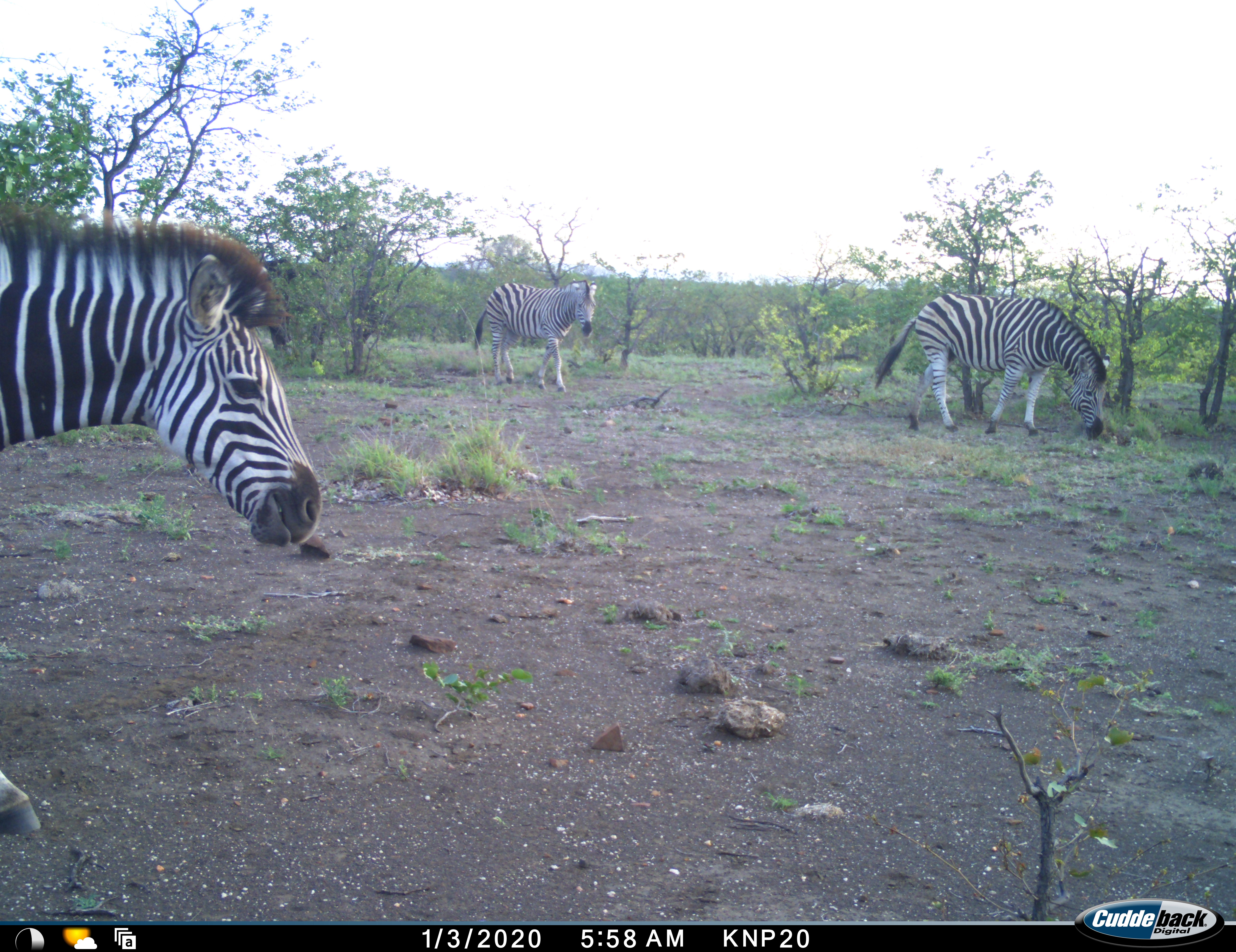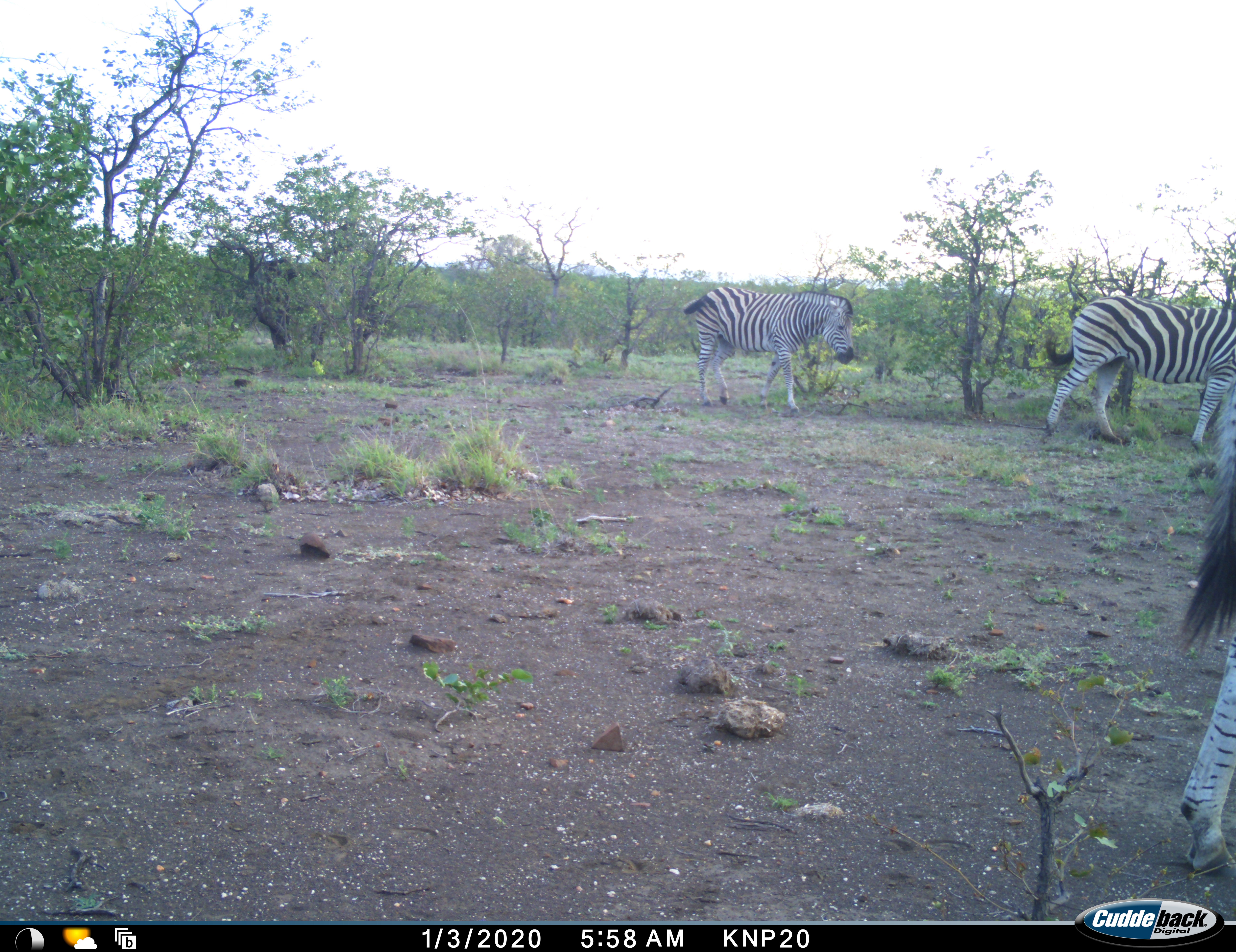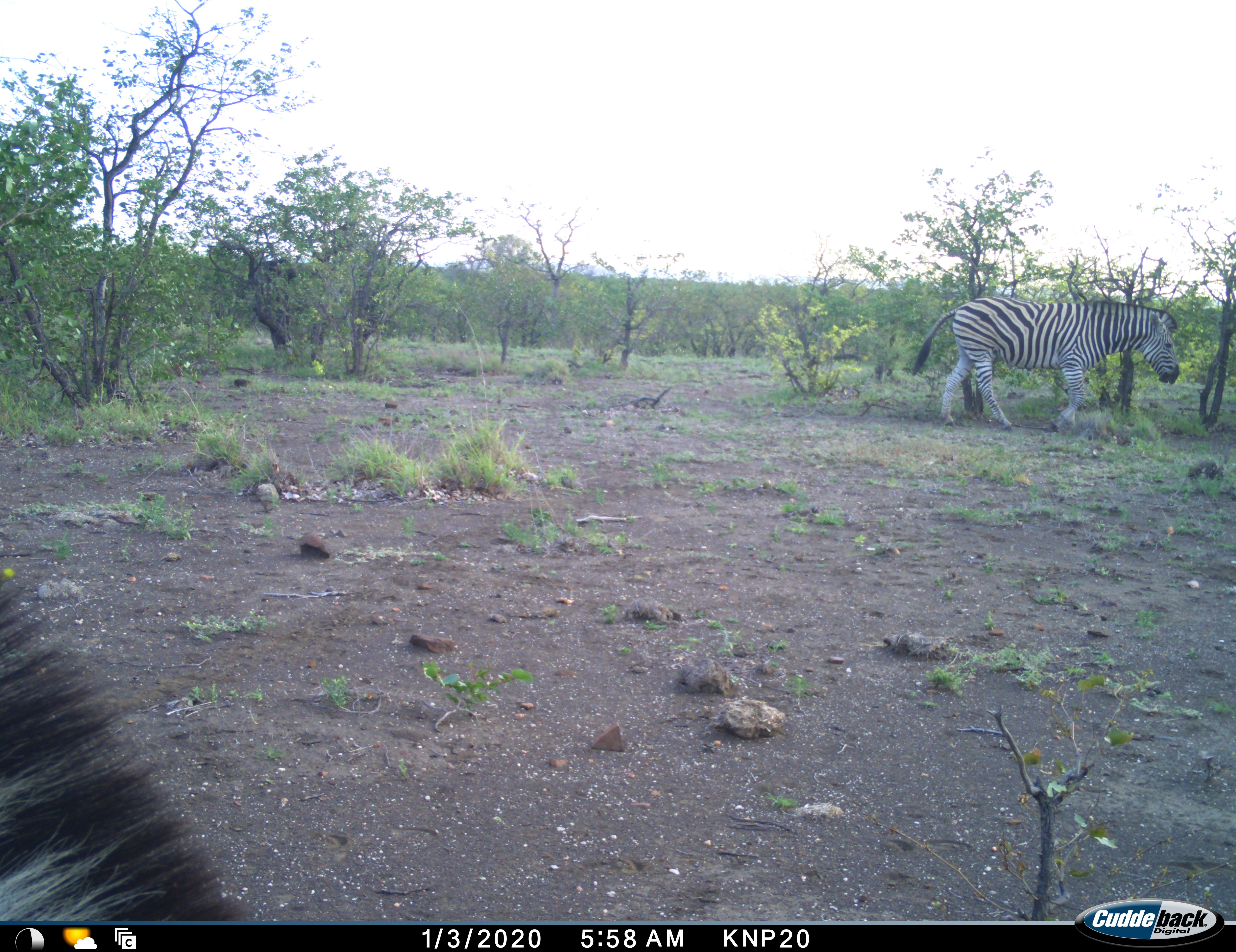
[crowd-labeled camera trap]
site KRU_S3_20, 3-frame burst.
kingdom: Animalia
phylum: Chordata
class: Mammalia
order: Perissodactyla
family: Equidae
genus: Equus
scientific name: Equus quagga burchellii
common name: burchell's zebra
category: zebraburchells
Zebraburchells (burchell's zebra) (Equus quagga burchellii), count 4. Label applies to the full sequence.